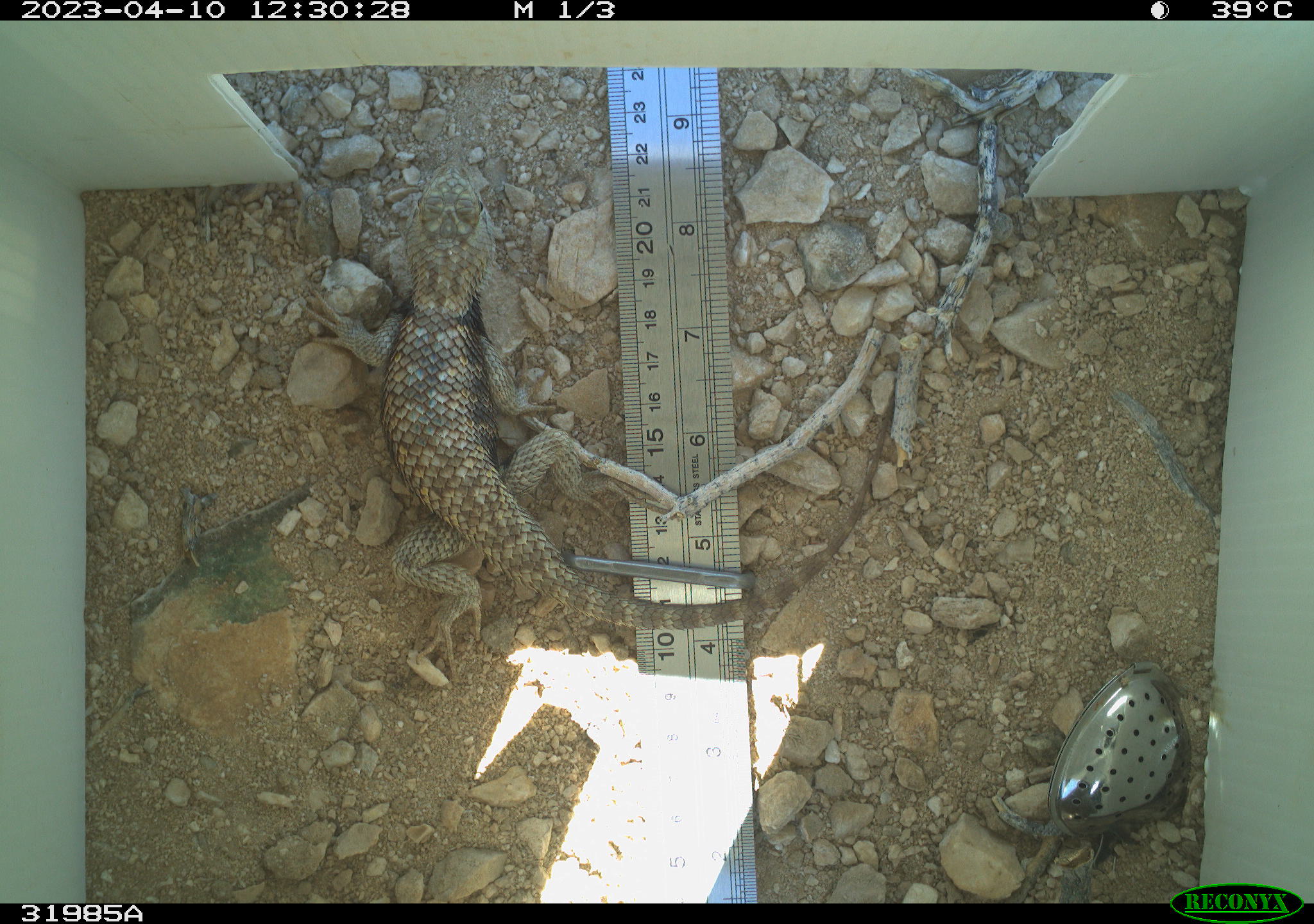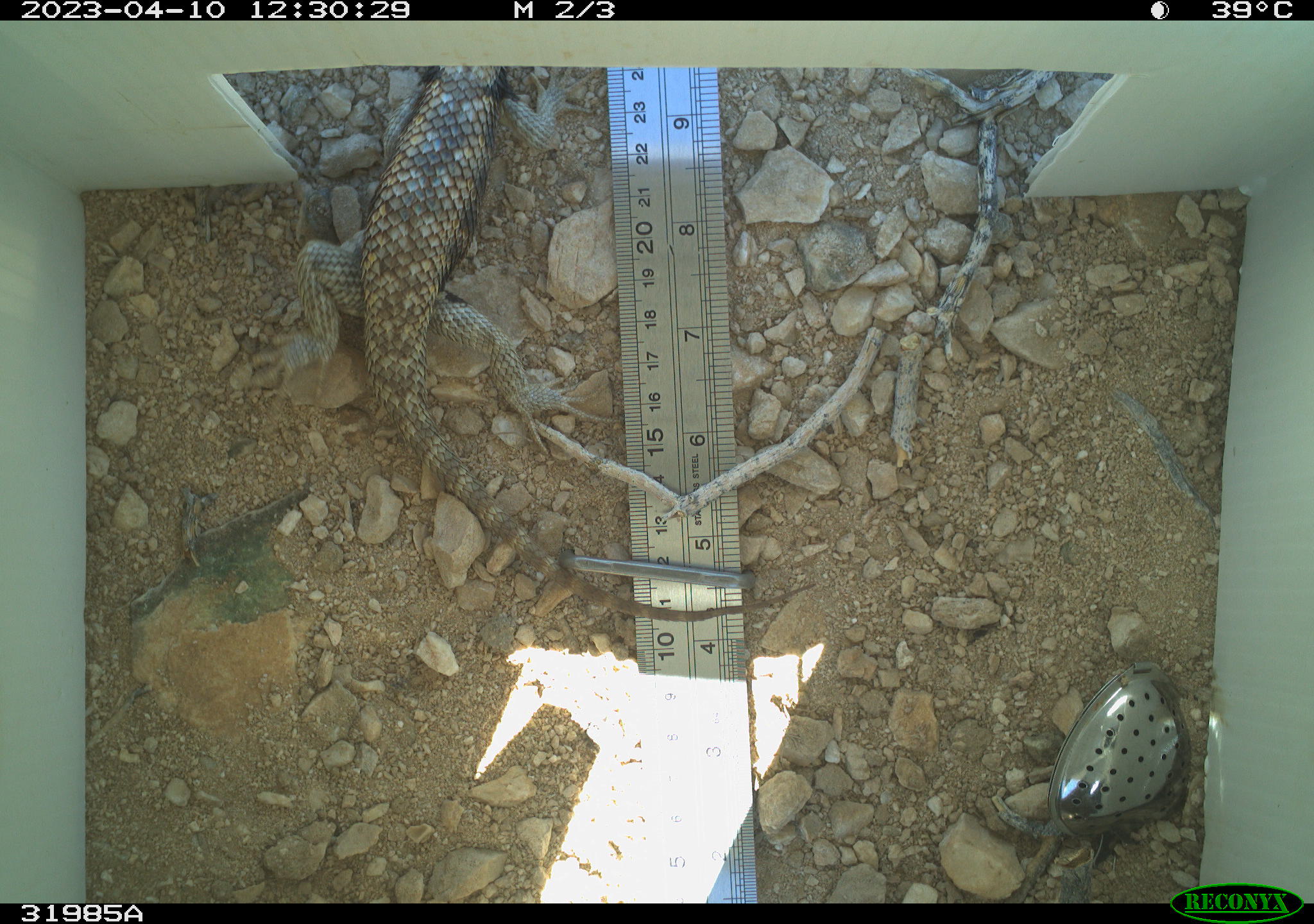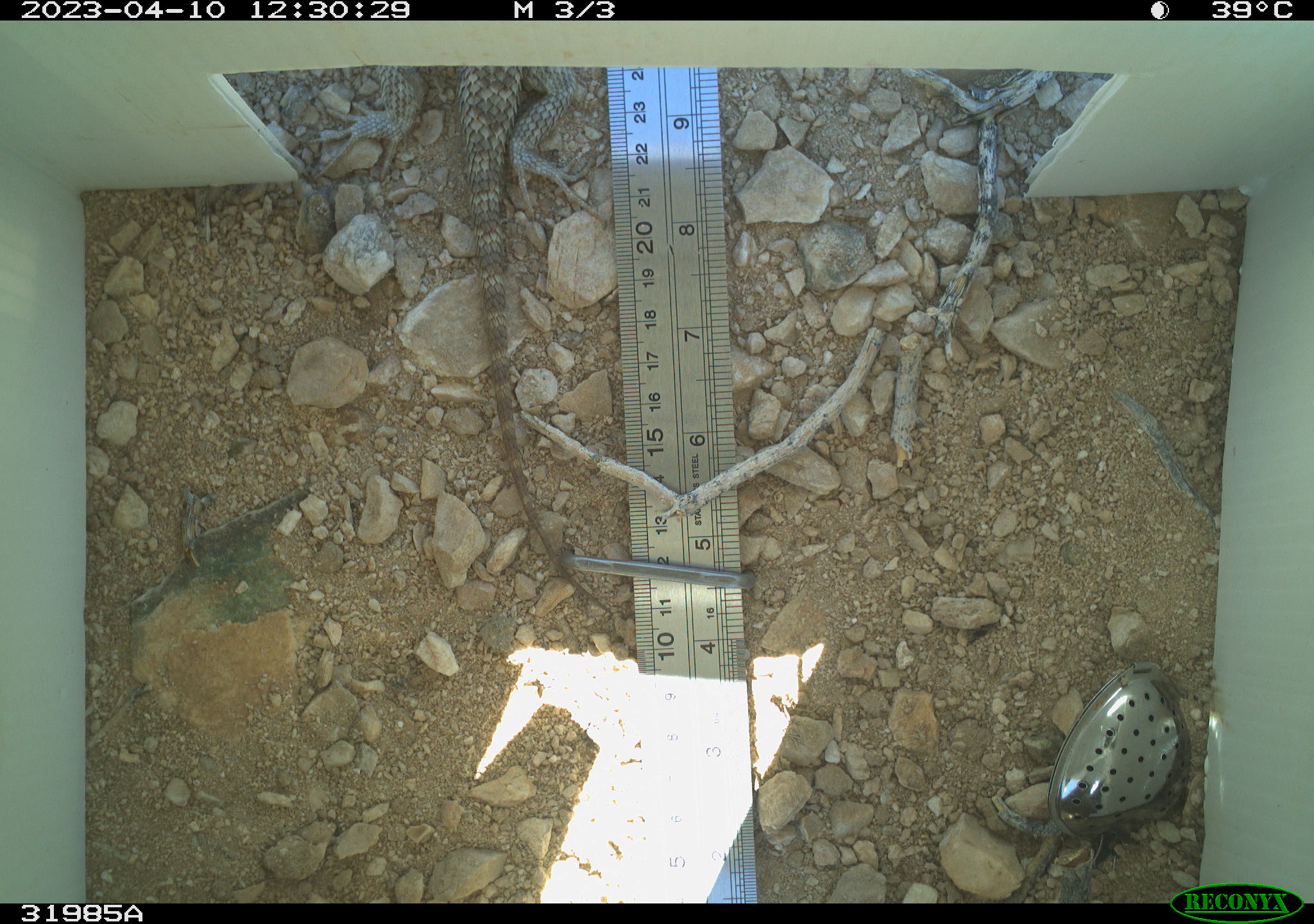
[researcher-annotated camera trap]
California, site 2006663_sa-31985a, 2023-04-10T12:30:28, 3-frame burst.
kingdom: Animalia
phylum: Chordata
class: Reptilia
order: Squamata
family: Phrynosomatidae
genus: Sceloporus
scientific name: Sceloporus uniformis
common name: yellow-backed spiny lizard